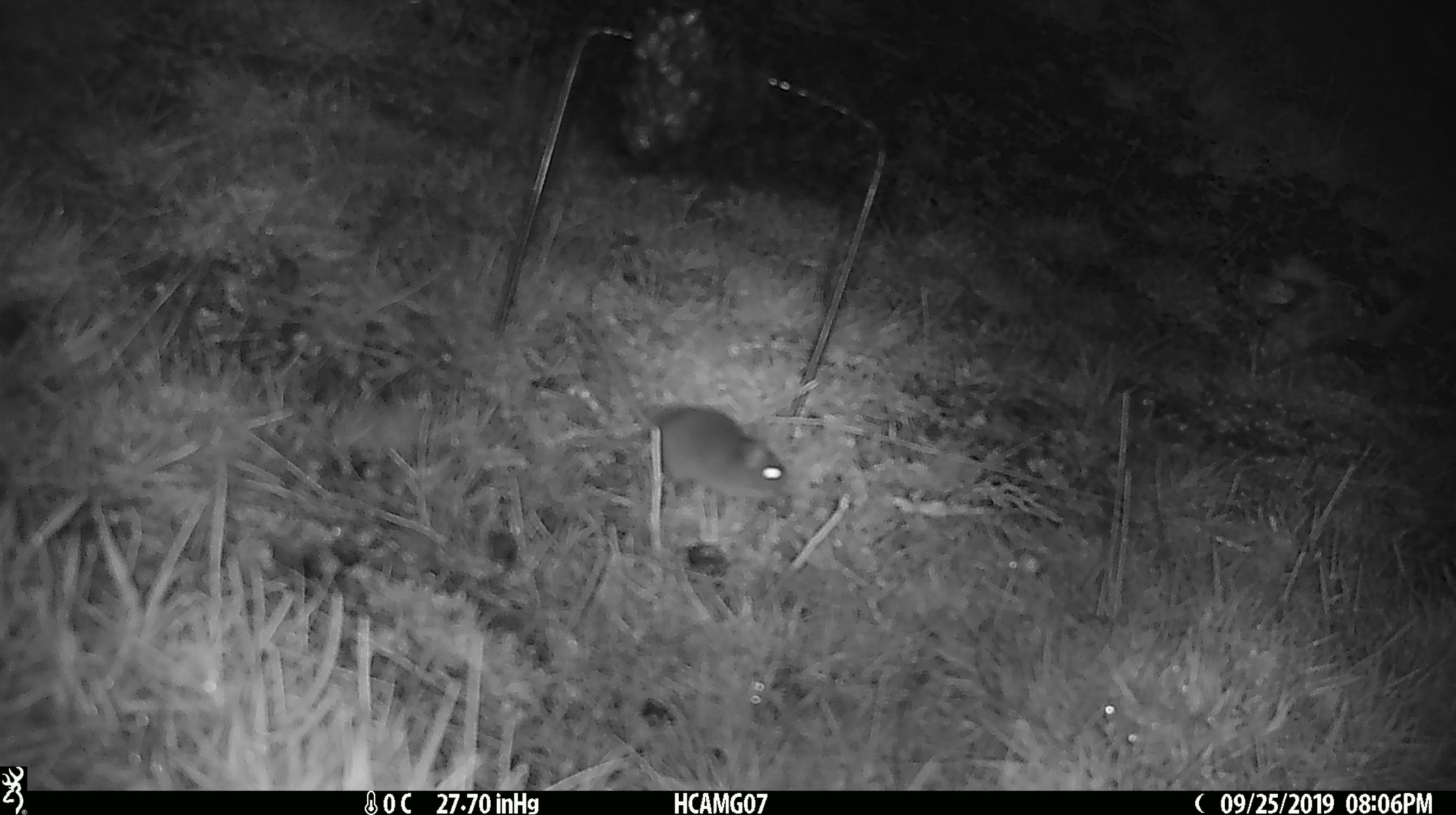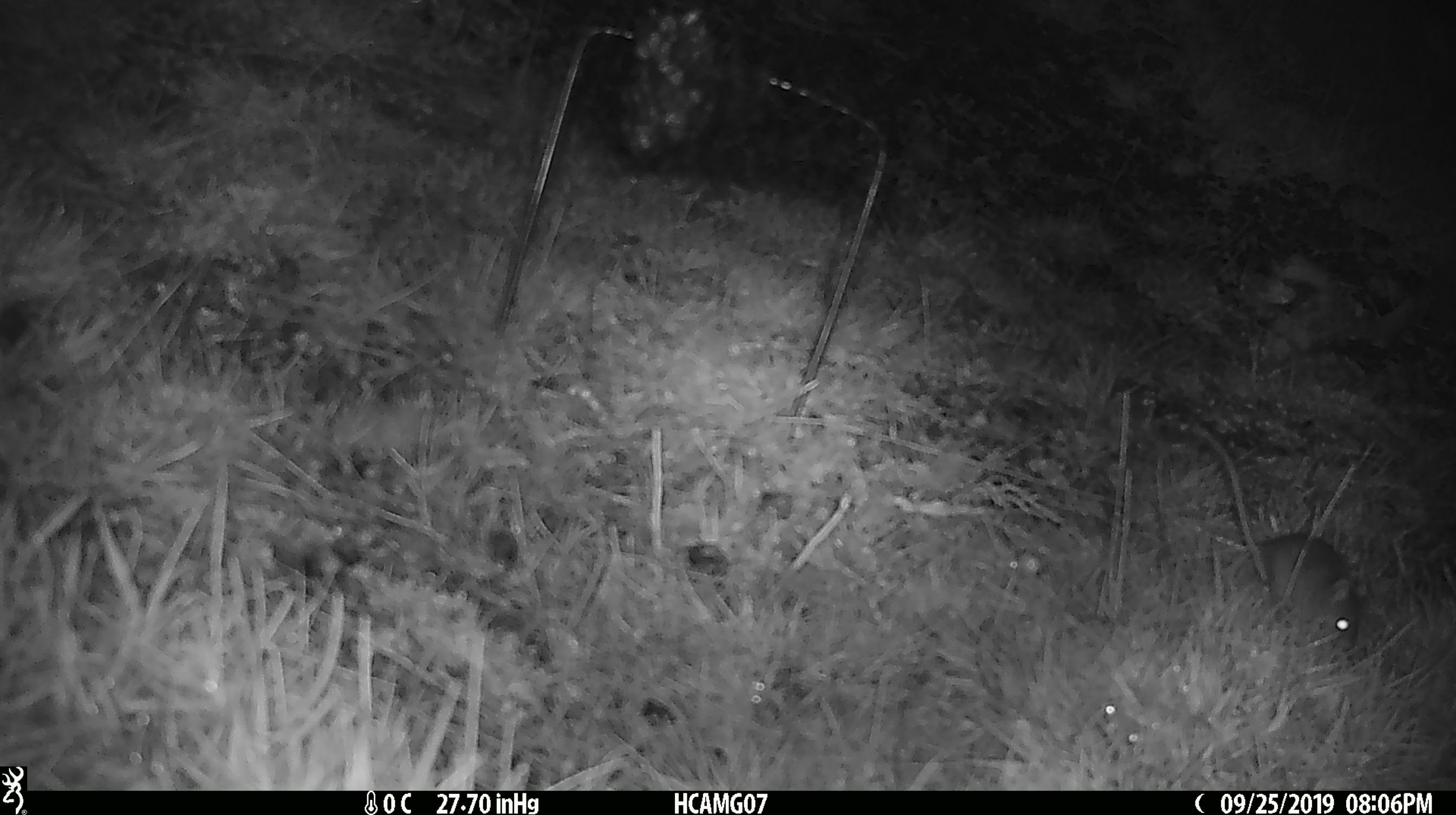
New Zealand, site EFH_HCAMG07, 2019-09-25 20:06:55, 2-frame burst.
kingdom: Animalia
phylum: Chordata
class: Mammalia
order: Rodentia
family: Muridae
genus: Mus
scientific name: Mus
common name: mouse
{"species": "mouse (Mus)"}